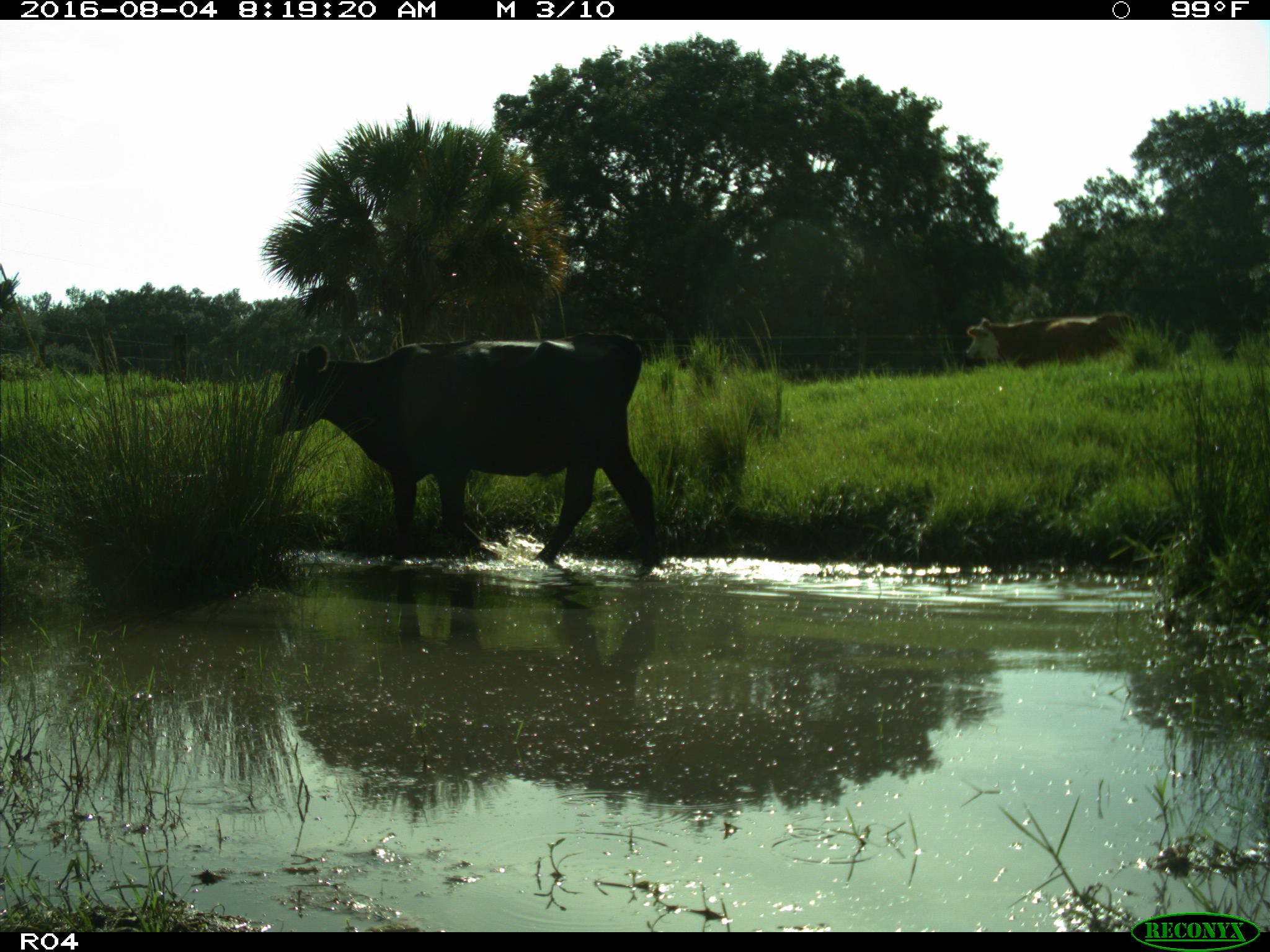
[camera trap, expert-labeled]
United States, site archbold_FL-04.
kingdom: Animalia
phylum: Chordata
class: Mammalia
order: Artiodactyla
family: Bovidae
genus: Bos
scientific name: Bos taurus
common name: domestic cow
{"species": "Bos taurus (domestic cow)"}